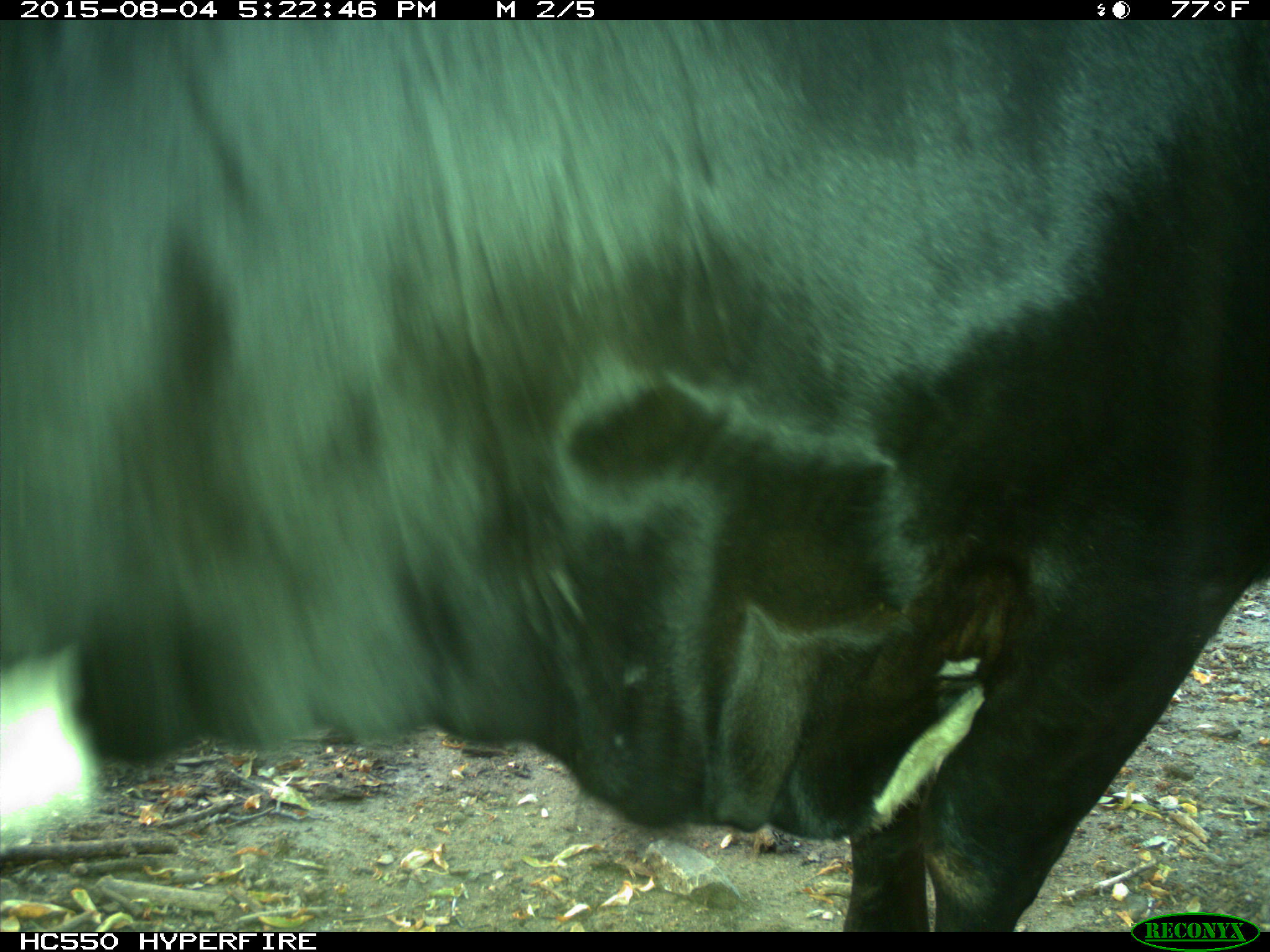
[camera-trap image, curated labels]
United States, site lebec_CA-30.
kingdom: Animalia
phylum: Chordata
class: Mammalia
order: Artiodactyla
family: Bovidae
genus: Bos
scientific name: Bos taurus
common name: domestic cow